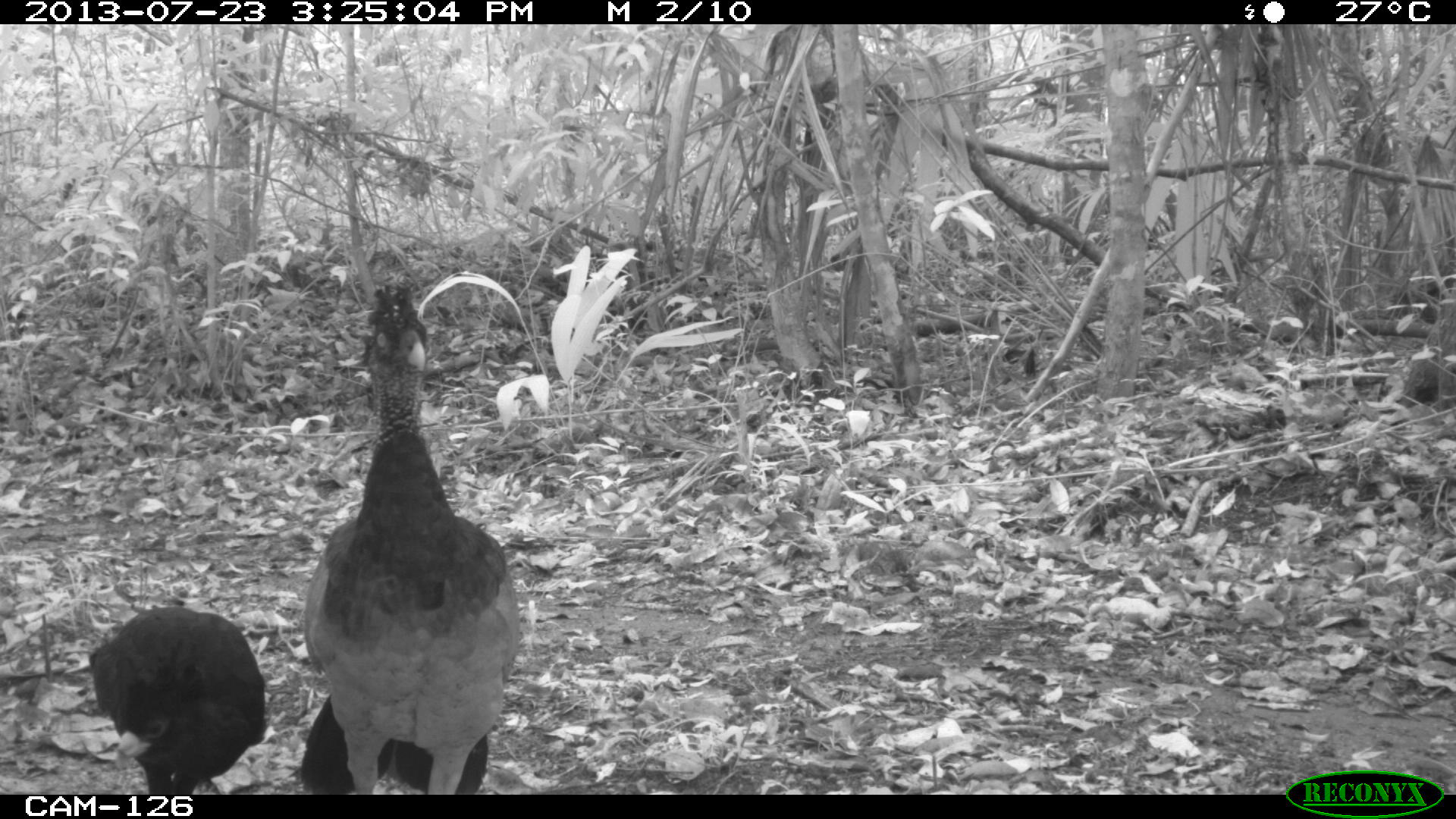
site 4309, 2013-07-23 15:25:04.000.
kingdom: Animalia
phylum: Chordata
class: Aves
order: Galliformes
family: Cracidae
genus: Crax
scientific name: Crax rubra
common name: great curassow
Crax rubra (great curassow), count 2.